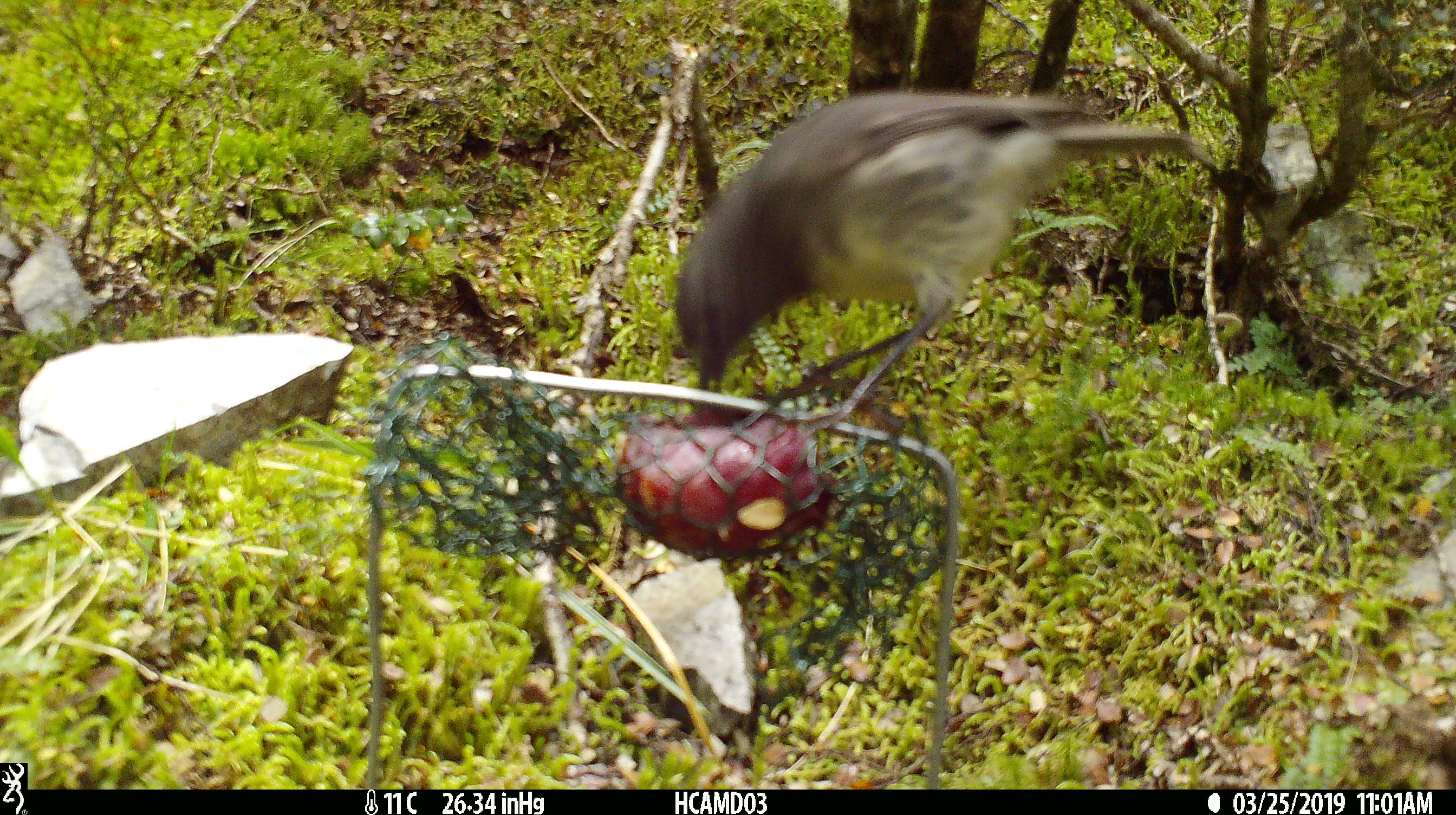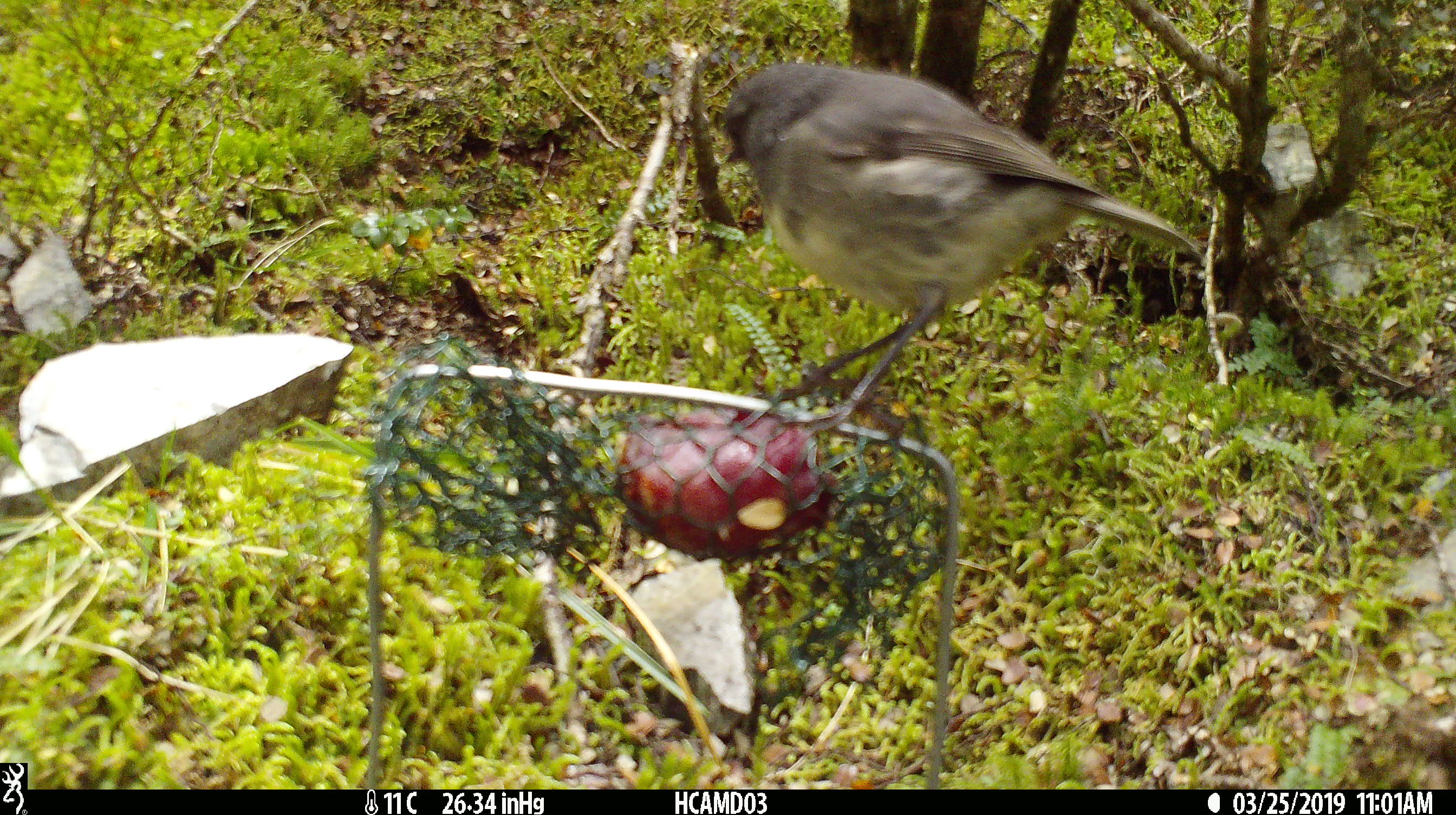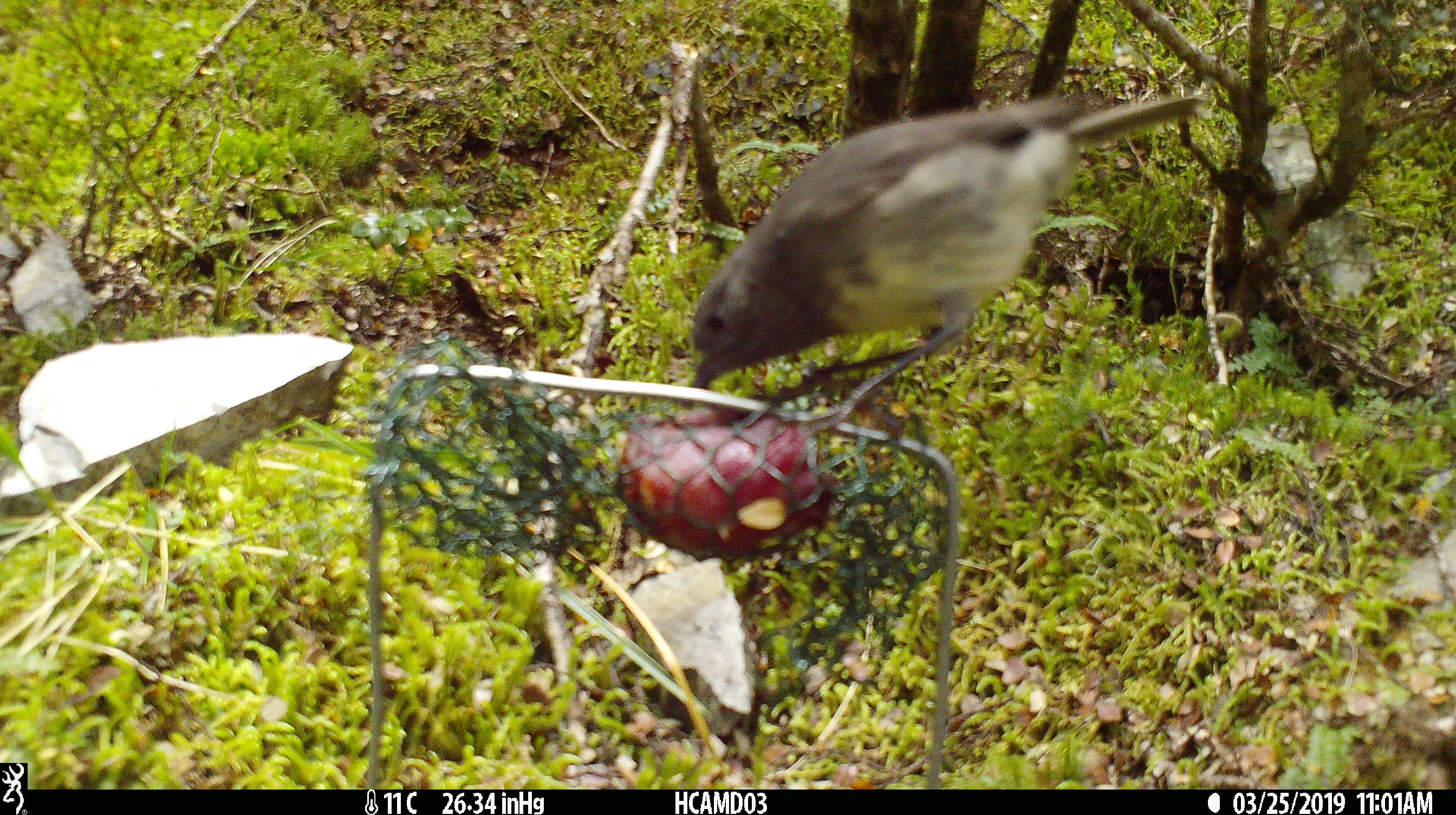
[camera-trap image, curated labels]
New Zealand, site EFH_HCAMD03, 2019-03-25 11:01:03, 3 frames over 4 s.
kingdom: Animalia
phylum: Chordata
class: Aves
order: Passeriformes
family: Petroicidae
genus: Petroica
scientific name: Petroica australis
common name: new zealand robin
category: robin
Robin (new zealand robin) (Petroica australis).